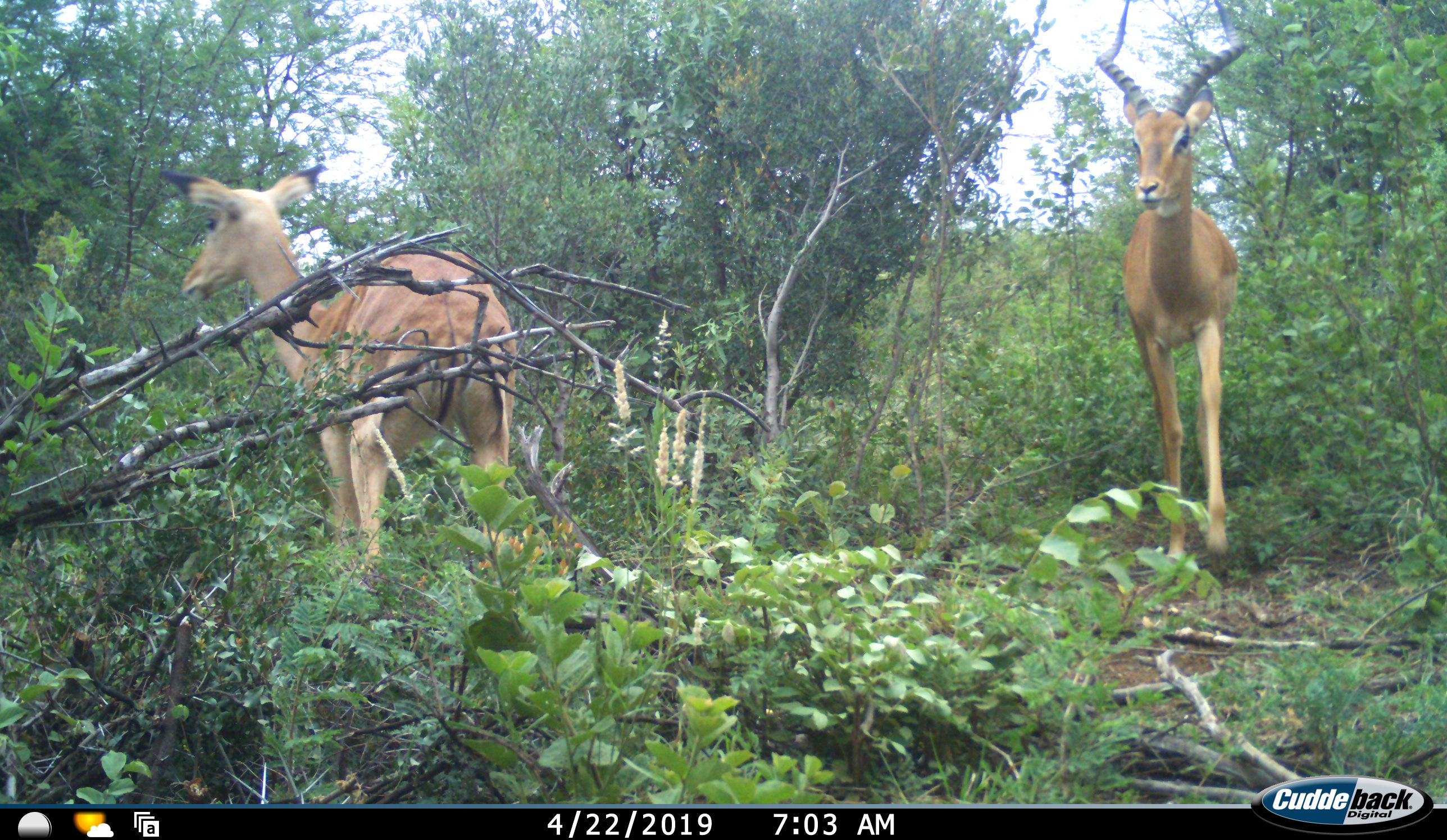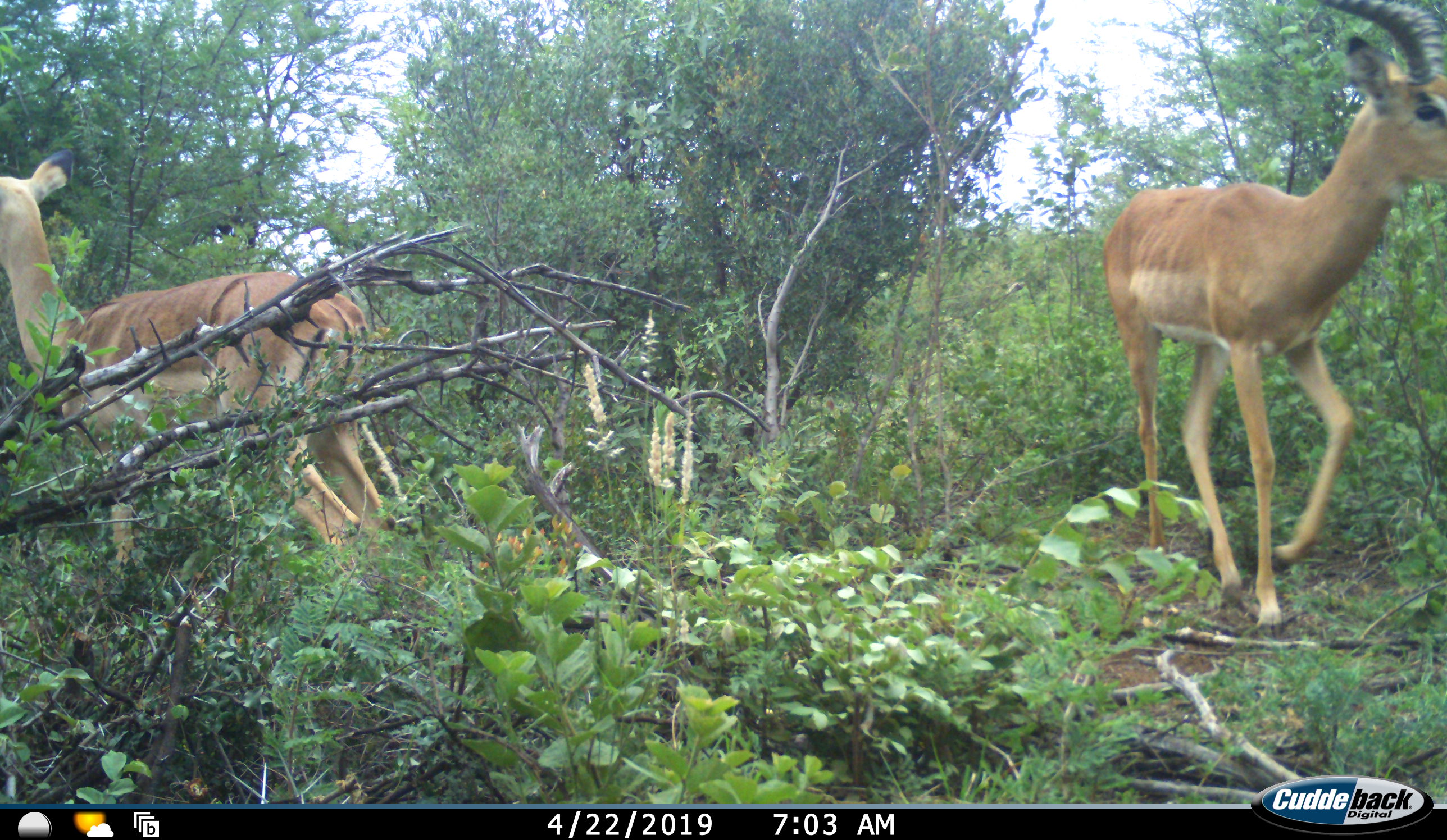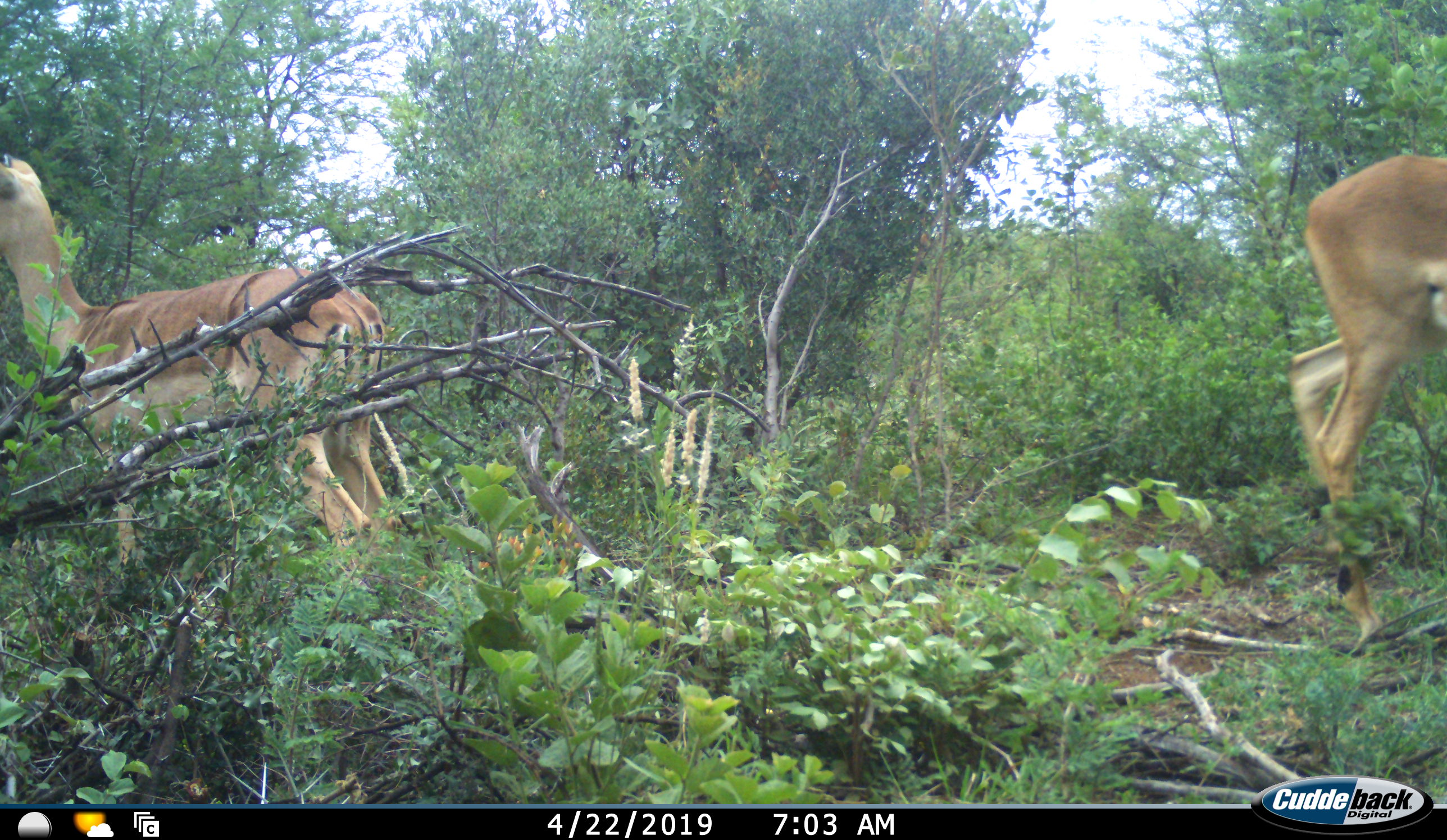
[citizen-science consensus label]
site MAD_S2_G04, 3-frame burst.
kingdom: Animalia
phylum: Chordata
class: Mammalia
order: Artiodactyla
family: Bovidae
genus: Aepyceros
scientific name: Aepyceros melampus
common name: impala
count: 2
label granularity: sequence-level